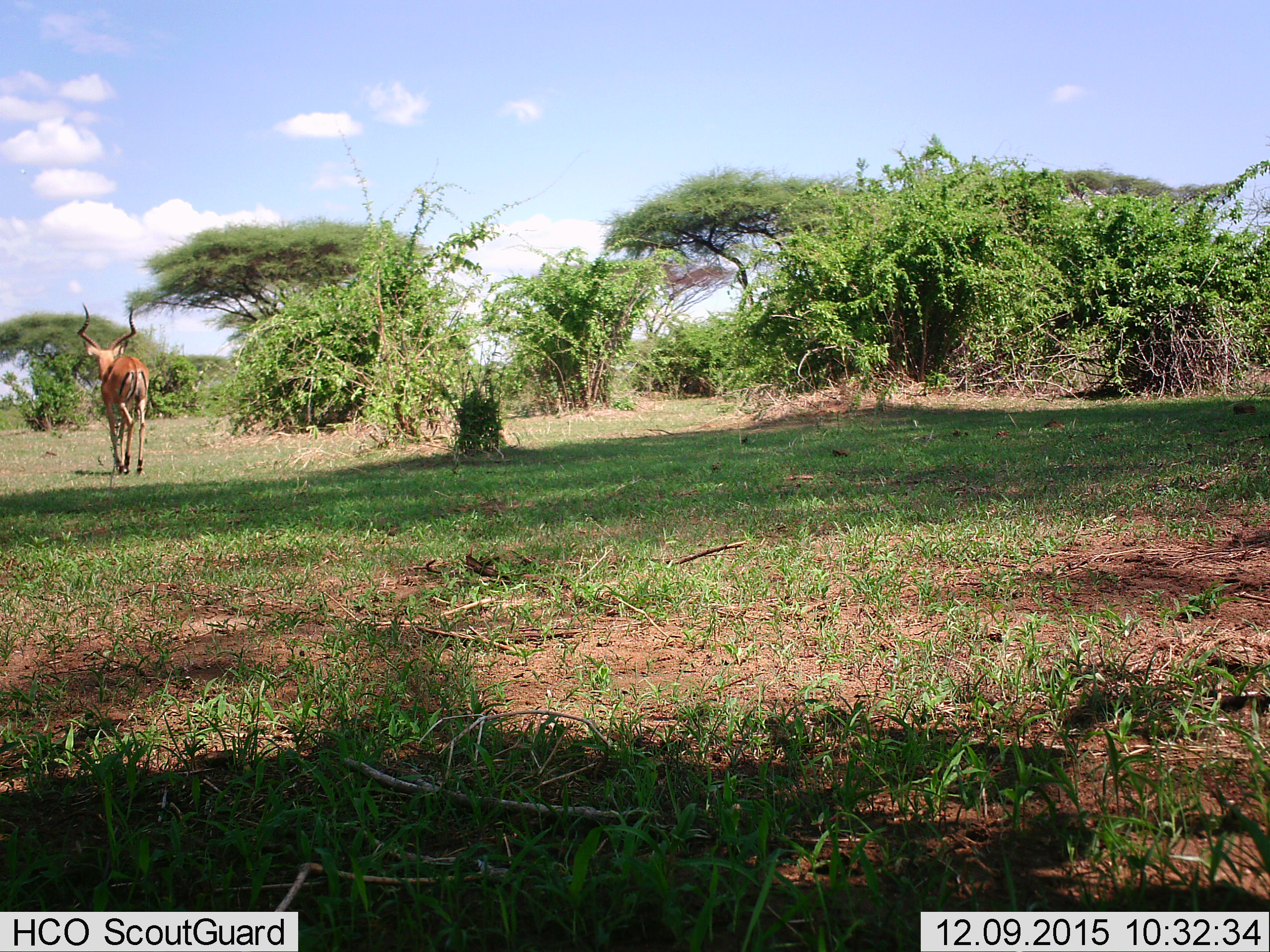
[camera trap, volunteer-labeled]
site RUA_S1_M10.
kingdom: Animalia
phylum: Chordata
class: Mammalia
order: Artiodactyla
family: Bovidae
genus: Aepyceros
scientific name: Aepyceros melampus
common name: impala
Impala (Aepyceros melampus), count 1. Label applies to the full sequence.